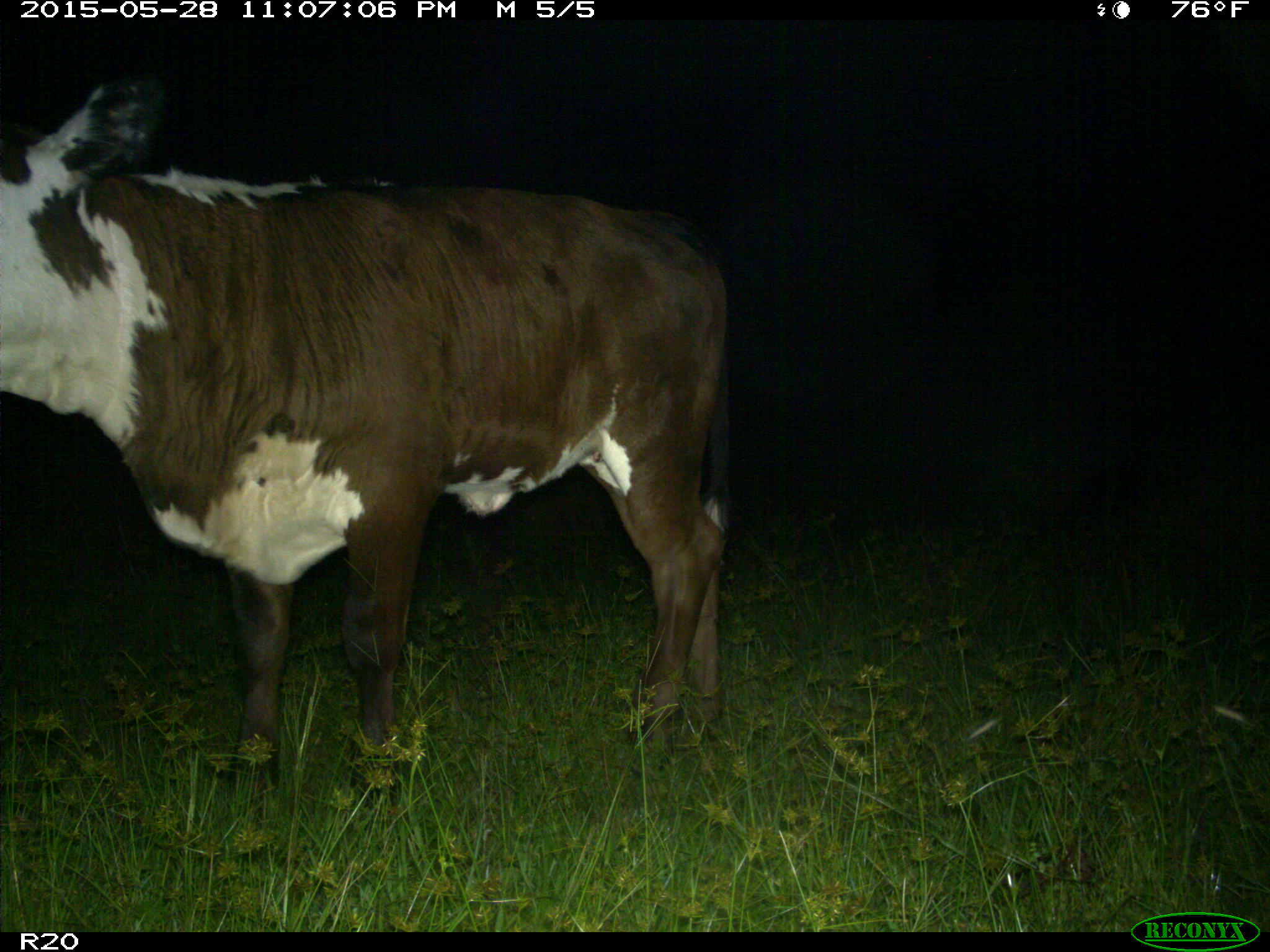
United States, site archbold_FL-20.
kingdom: Animalia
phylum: Chordata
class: Mammalia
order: Artiodactyla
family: Bovidae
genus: Bos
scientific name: Bos taurus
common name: domestic cow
Bos taurus (domestic cow).